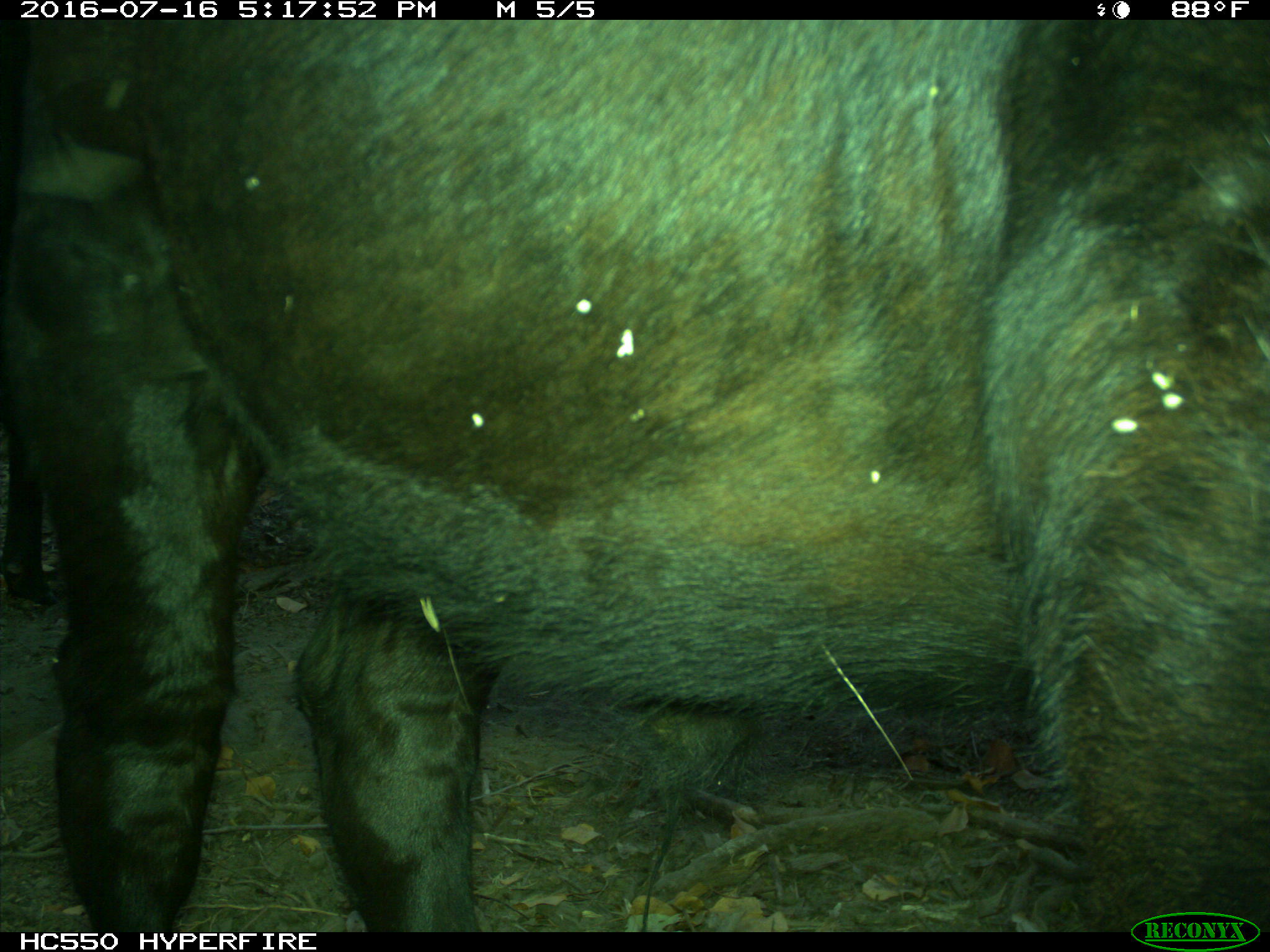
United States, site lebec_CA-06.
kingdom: Animalia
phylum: Chordata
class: Mammalia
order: Artiodactyla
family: Bovidae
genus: Bos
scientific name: Bos taurus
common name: domestic cow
Bos taurus (domestic cow).